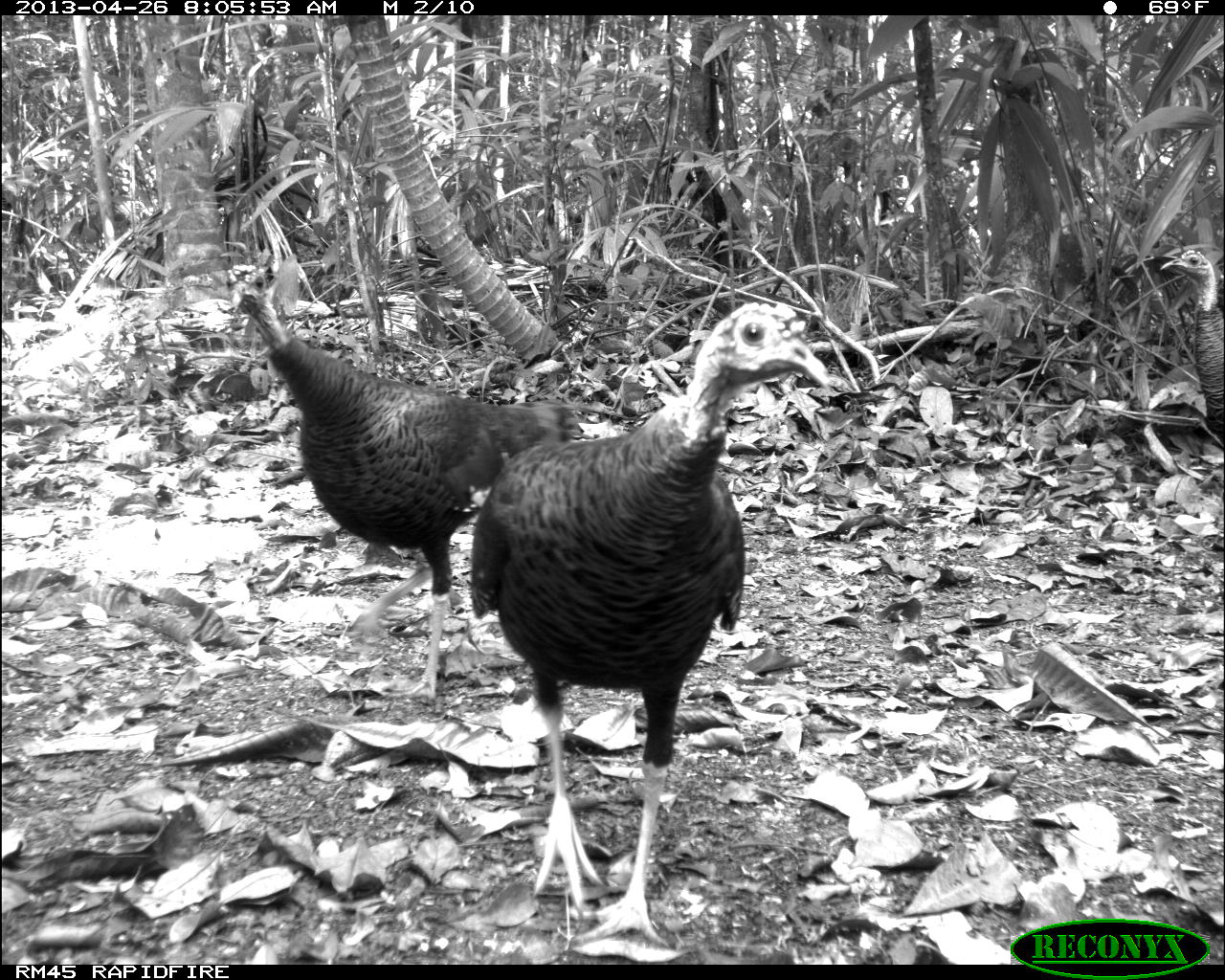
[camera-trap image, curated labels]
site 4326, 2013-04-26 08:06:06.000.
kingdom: Animalia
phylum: Chordata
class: Aves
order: Galliformes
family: Phasianidae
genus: Meleagris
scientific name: Meleagris ocellata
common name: ocellated turkey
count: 4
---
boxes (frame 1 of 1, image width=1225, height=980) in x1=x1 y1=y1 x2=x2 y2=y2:
meleagris ocellata: x1=469 y1=301 x2=830 y2=947; x1=223 y1=263 x2=574 y2=698; x1=1158 y1=249 x2=1225 y2=435